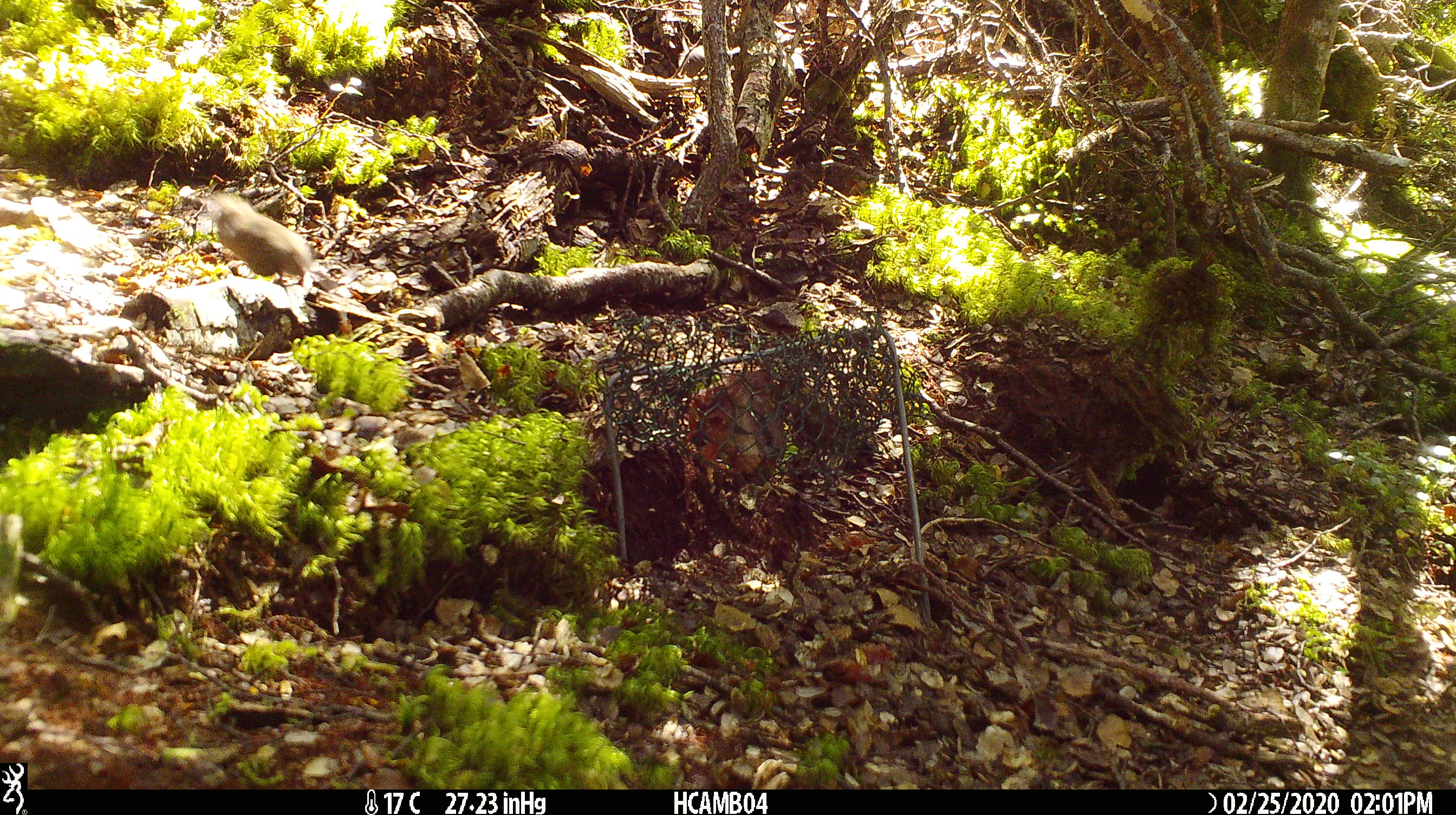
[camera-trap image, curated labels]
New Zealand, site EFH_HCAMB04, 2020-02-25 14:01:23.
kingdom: Animalia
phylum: Chordata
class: Mammalia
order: Rodentia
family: Muridae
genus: Mus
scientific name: Mus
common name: mouse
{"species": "mouse (Mus)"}